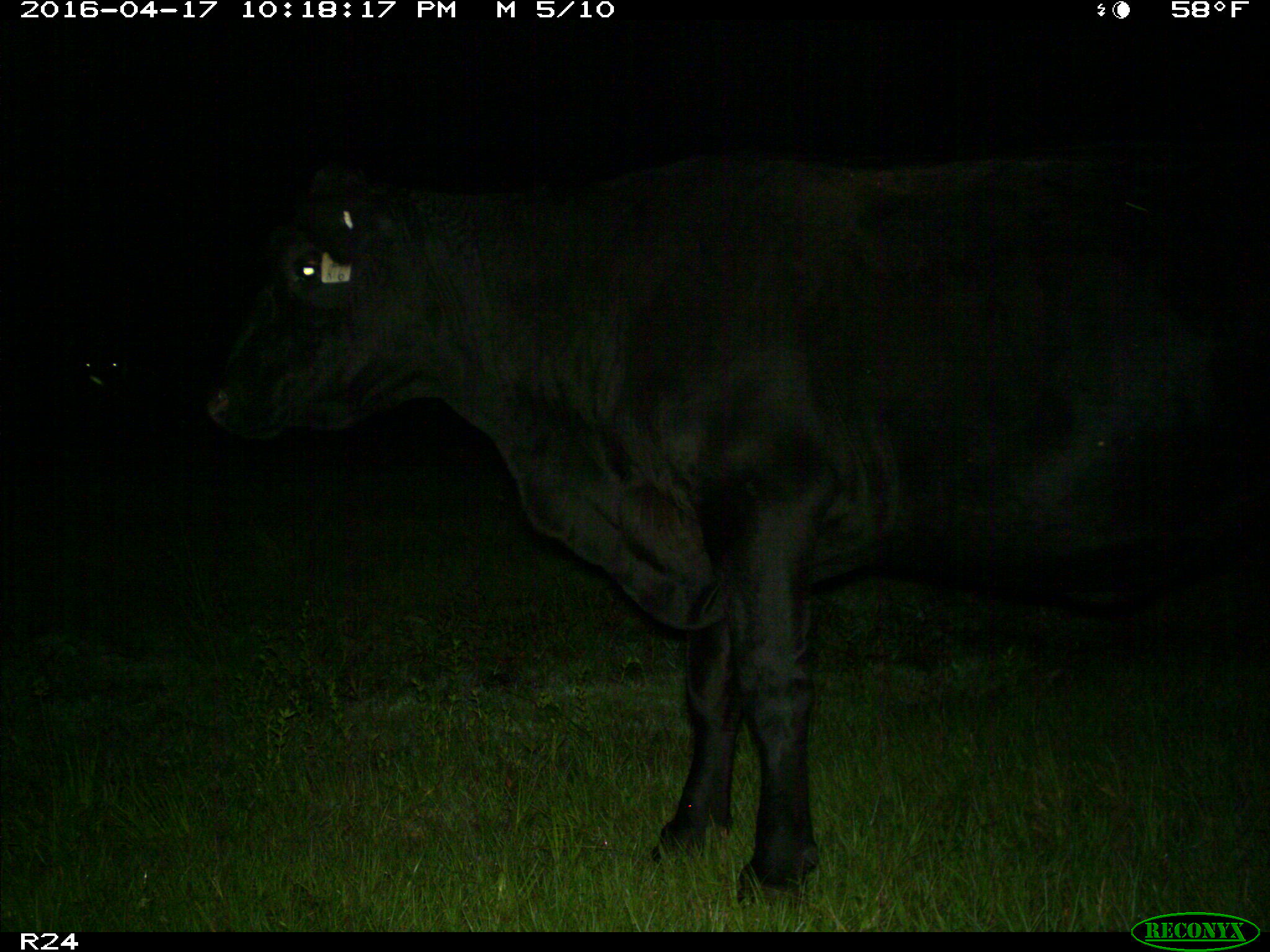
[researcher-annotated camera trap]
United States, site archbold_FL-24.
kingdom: Animalia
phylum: Chordata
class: Mammalia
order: Artiodactyla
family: Bovidae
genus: Bos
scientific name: Bos taurus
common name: domestic cow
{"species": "Bos taurus (domestic cow)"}